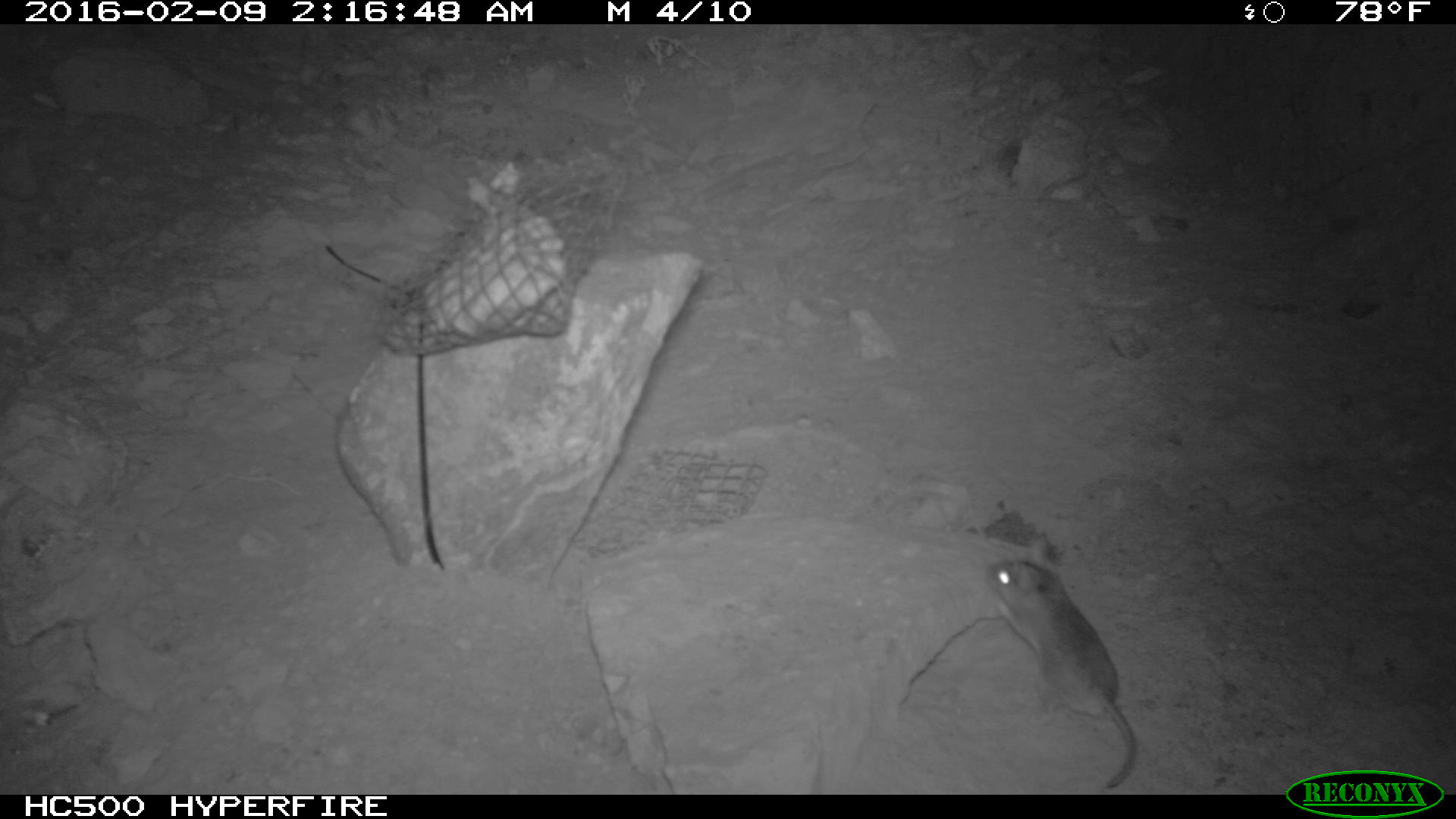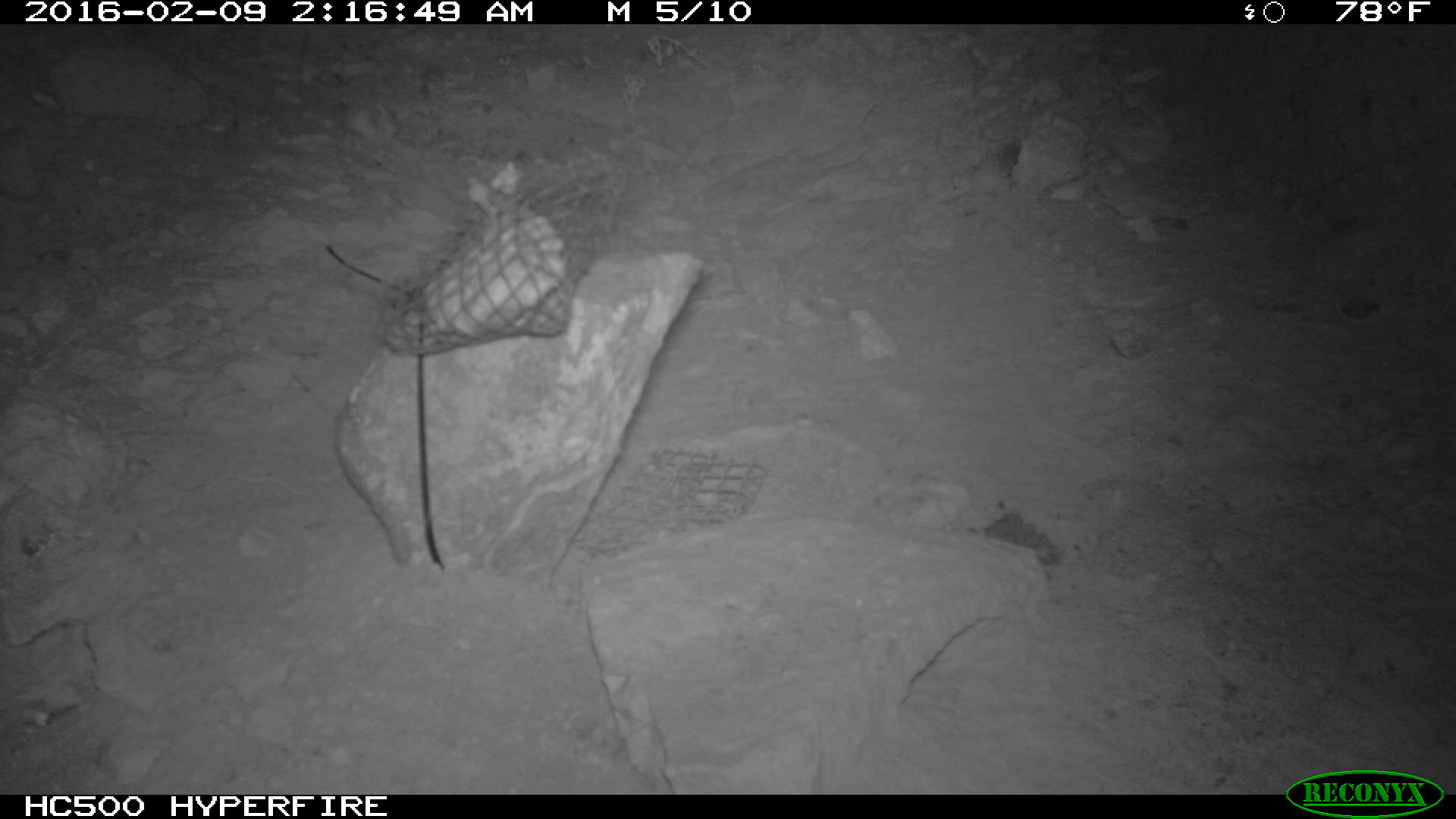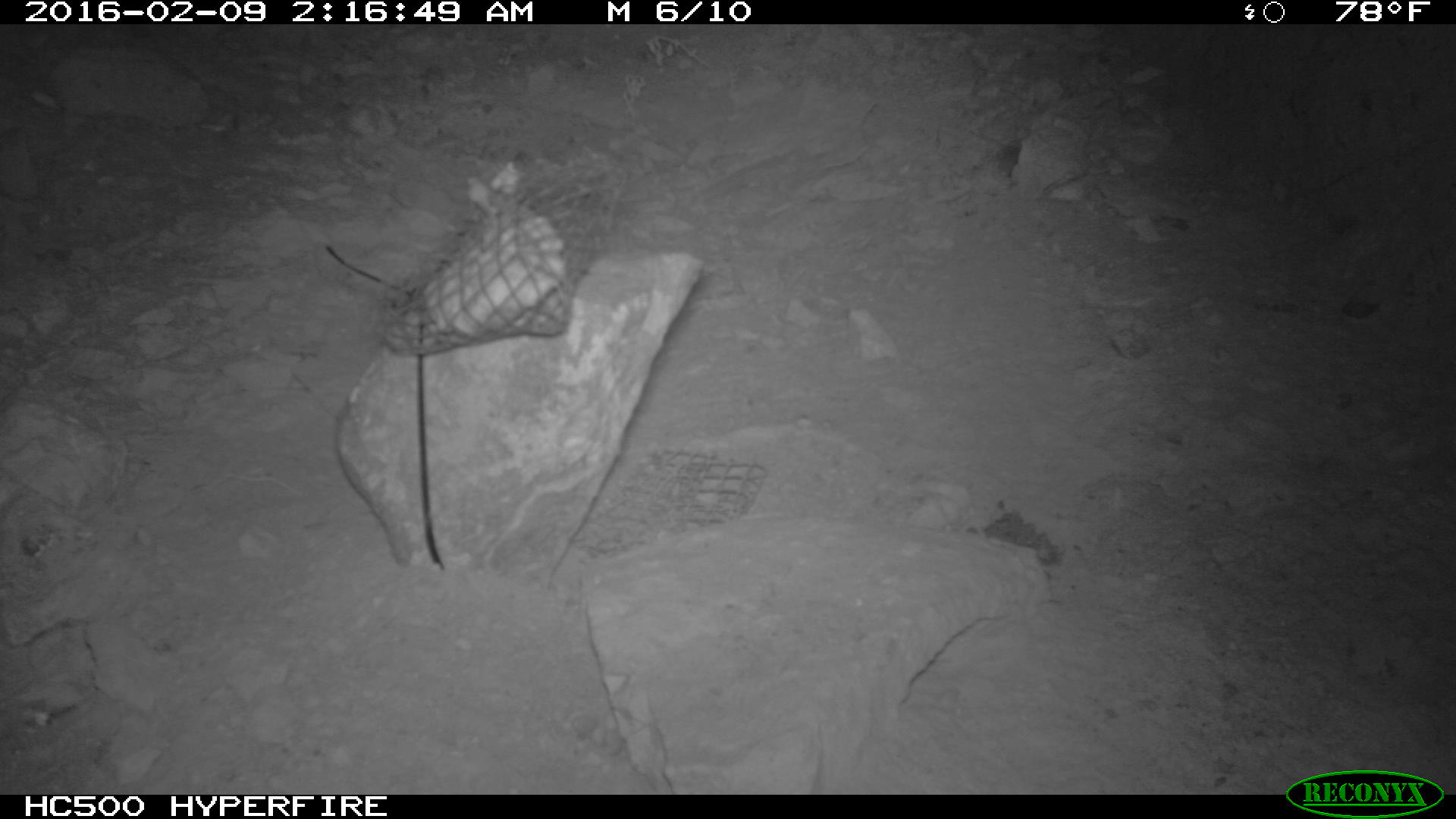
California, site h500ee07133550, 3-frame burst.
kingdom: Animalia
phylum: Chordata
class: Mammalia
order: Rodentia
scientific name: Rodentia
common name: rodent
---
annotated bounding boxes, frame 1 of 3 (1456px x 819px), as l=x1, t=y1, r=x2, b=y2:
rodent: l=986, t=560, r=1139, b=792